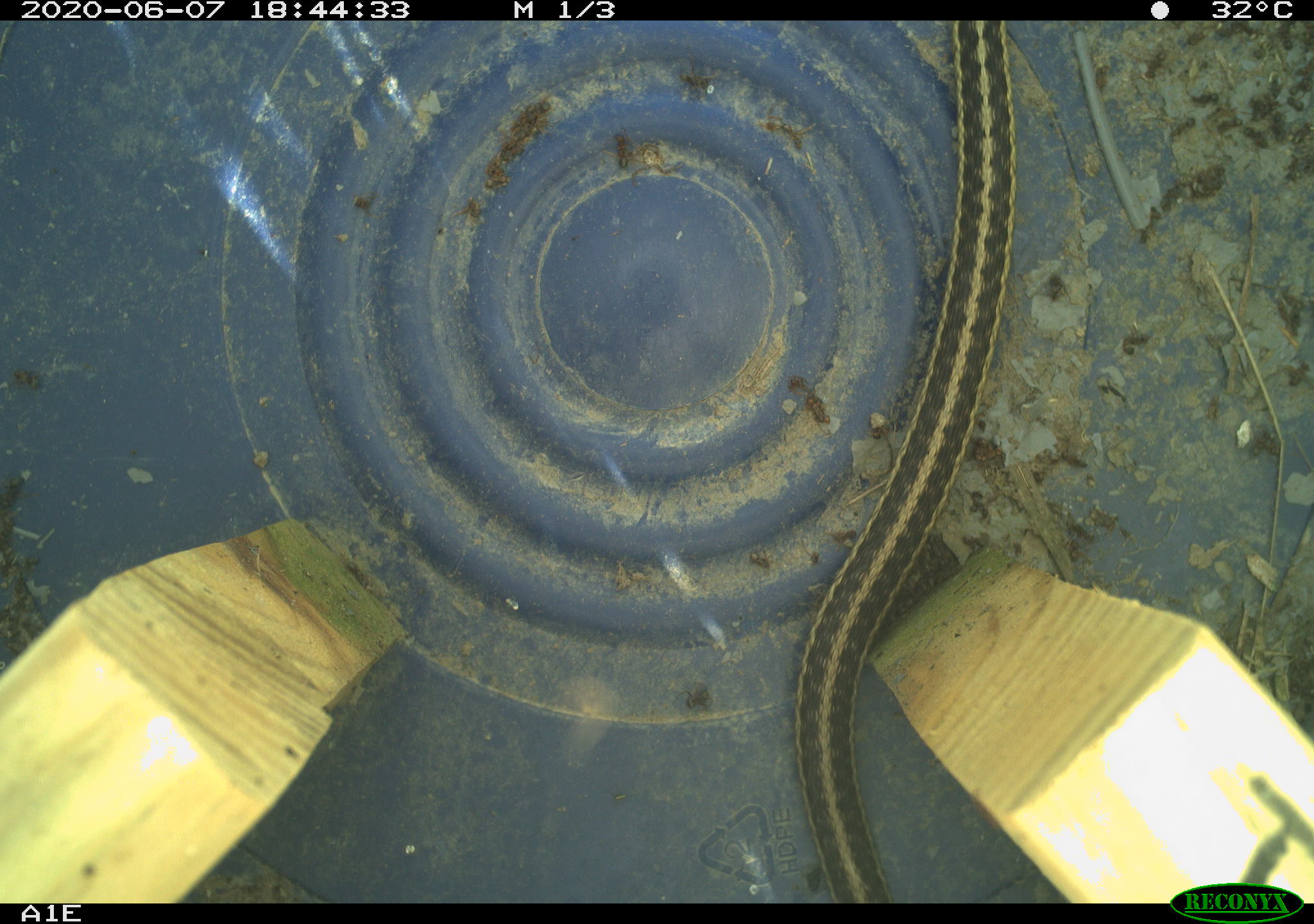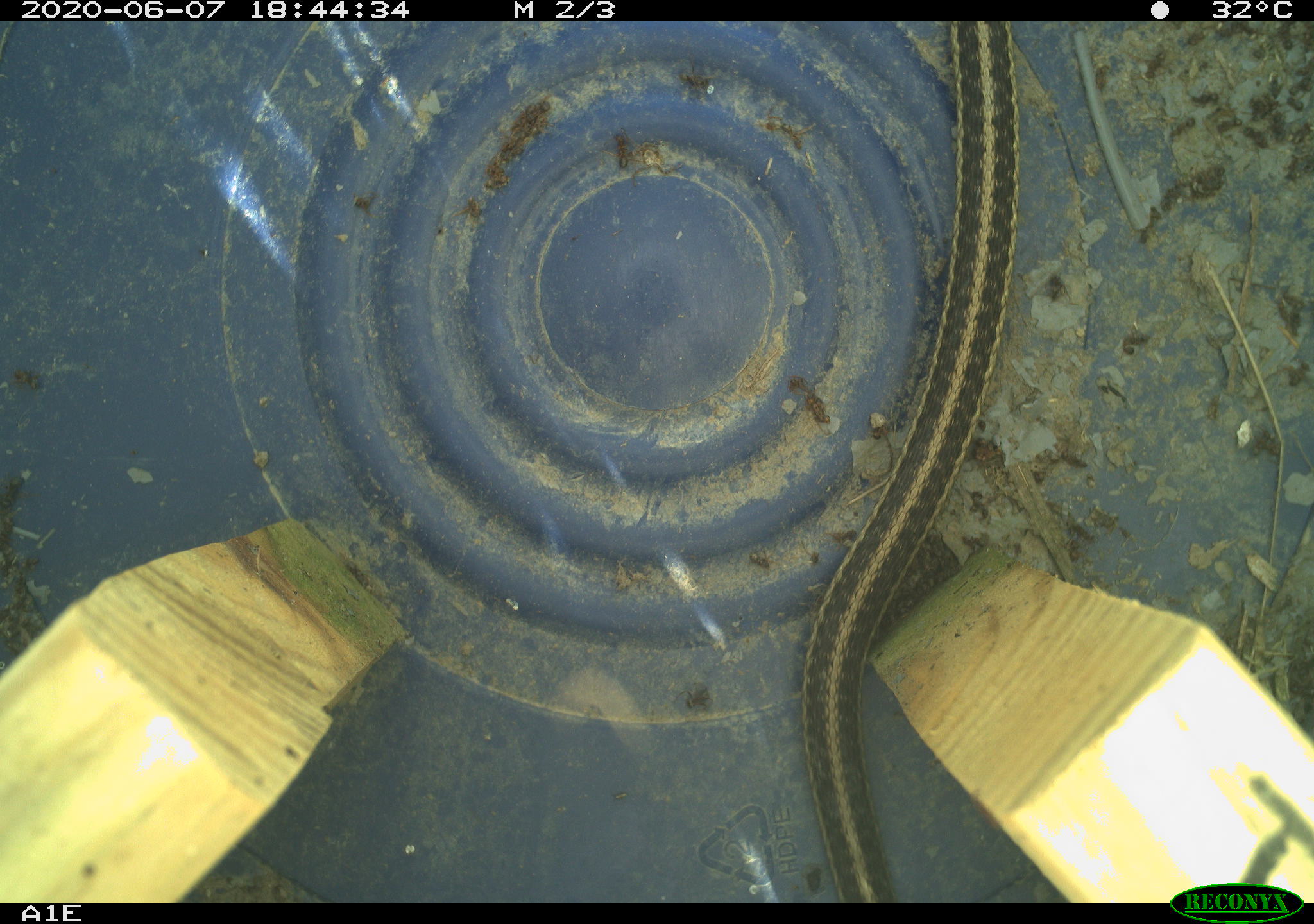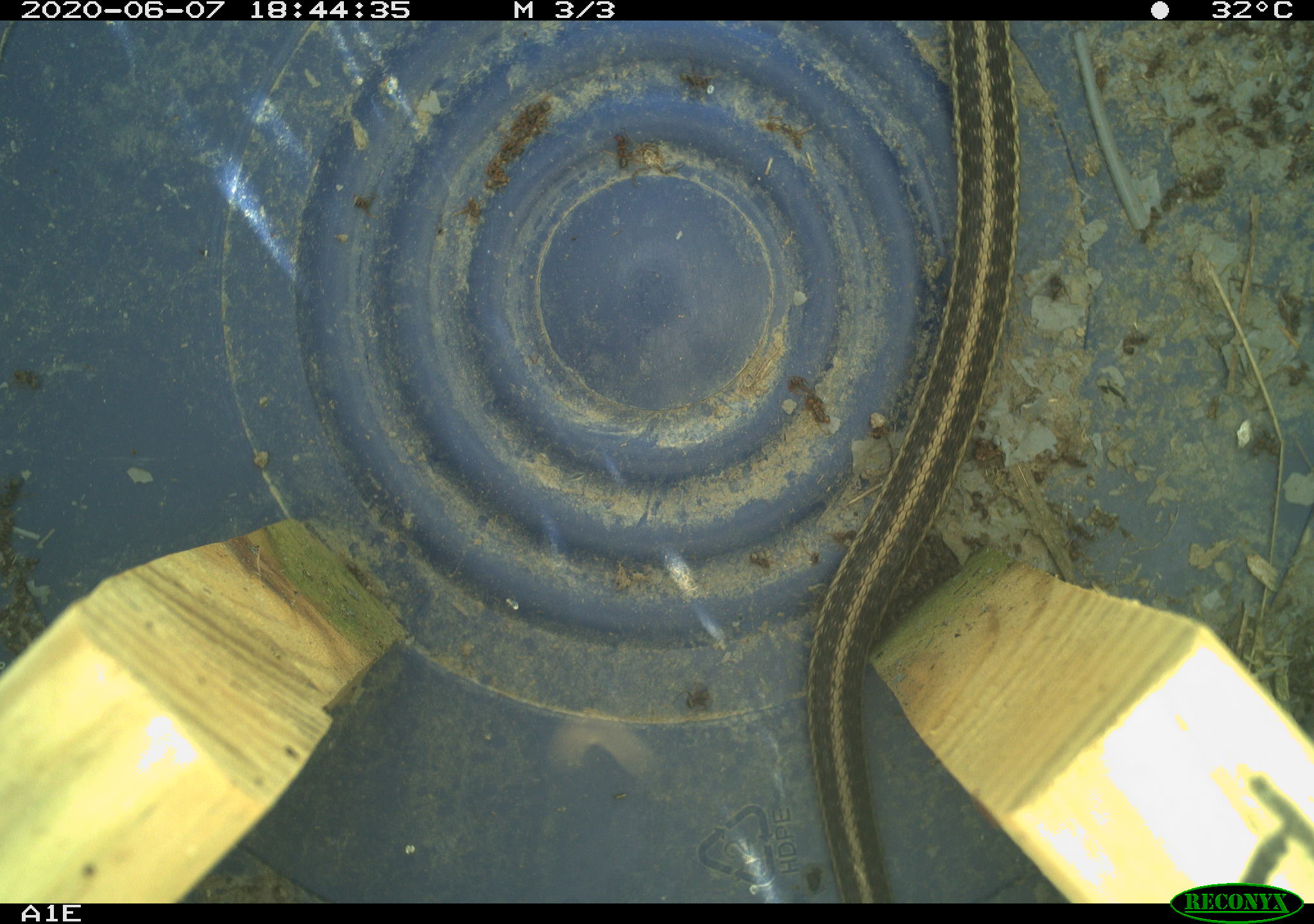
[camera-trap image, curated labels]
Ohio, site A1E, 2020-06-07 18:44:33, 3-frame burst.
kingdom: Animalia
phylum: Chordata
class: Reptilia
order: Squamata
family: Colubridae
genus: Thamnophis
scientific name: Thamnophis sirtalis sirtalis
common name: eastern gartersnake